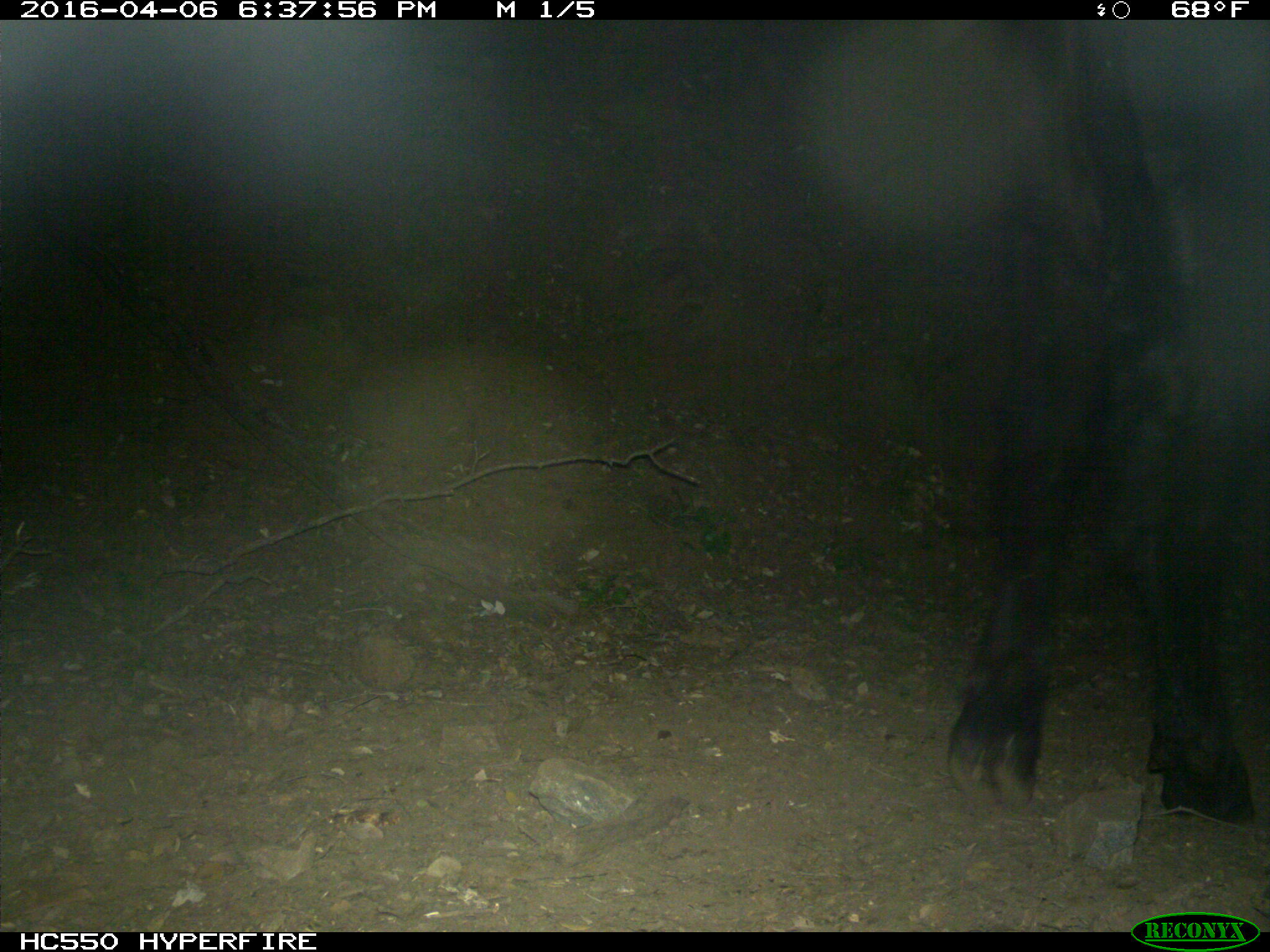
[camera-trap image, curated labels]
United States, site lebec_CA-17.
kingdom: Animalia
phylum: Chordata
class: Mammalia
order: Artiodactyla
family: Bovidae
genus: Bos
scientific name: Bos taurus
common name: domestic cow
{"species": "Bos taurus (domestic cow)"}